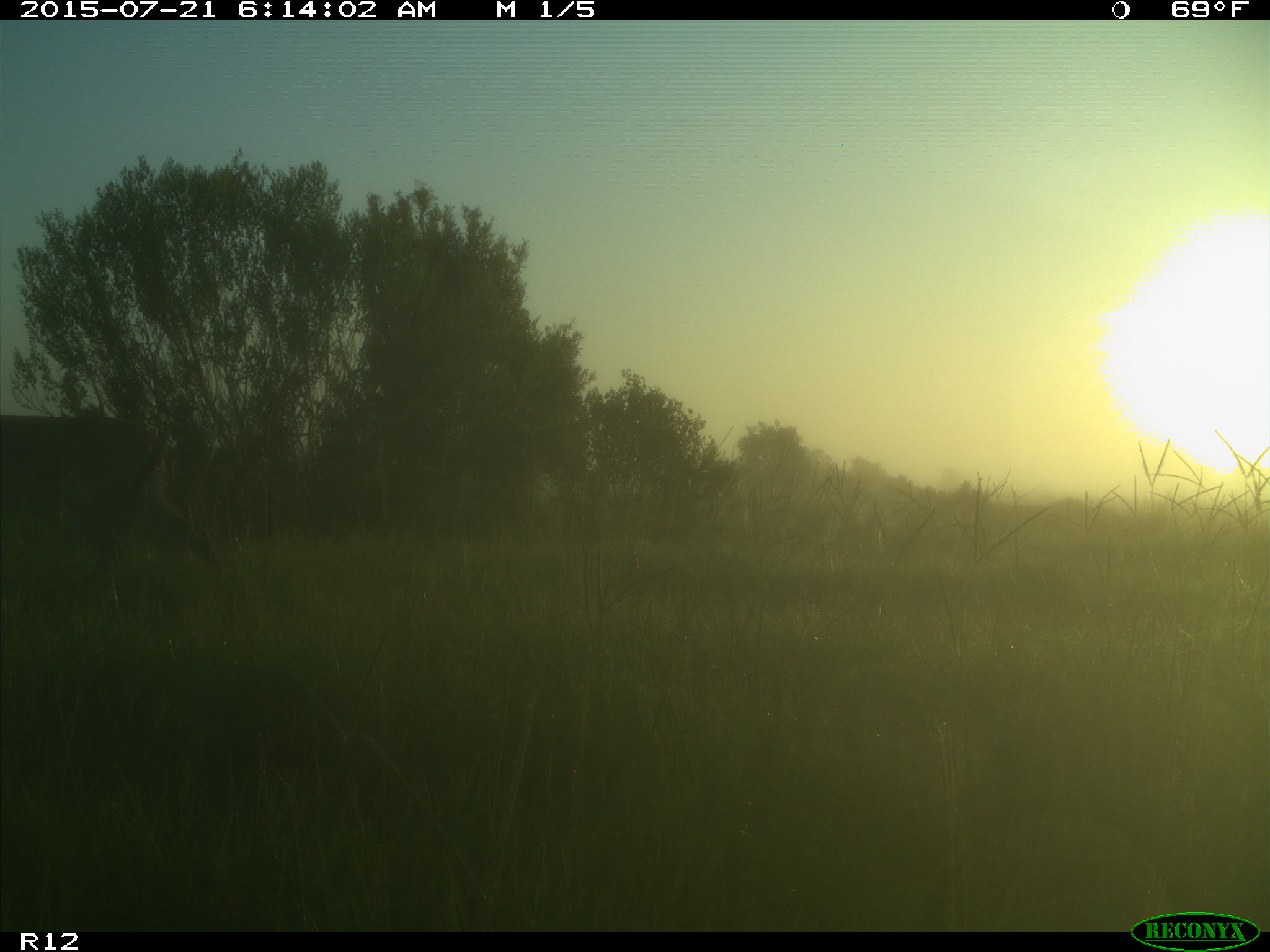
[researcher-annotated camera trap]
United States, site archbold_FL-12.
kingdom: Animalia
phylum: Chordata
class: Mammalia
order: Artiodactyla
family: Cervidae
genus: Odocoileus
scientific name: Odocoileus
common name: deer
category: unidentified deer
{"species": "unidentified deer (deer) (Odocoileus)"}